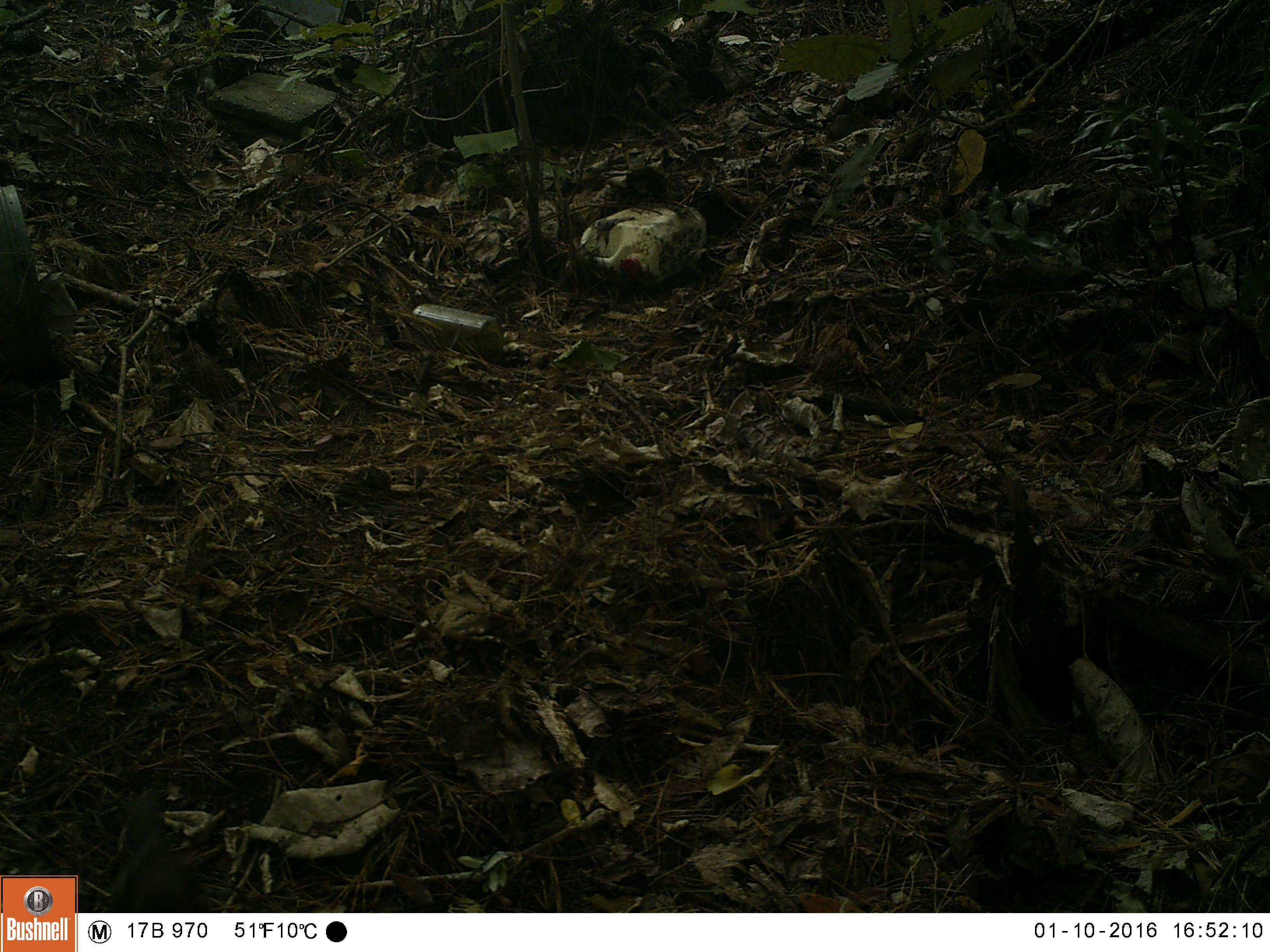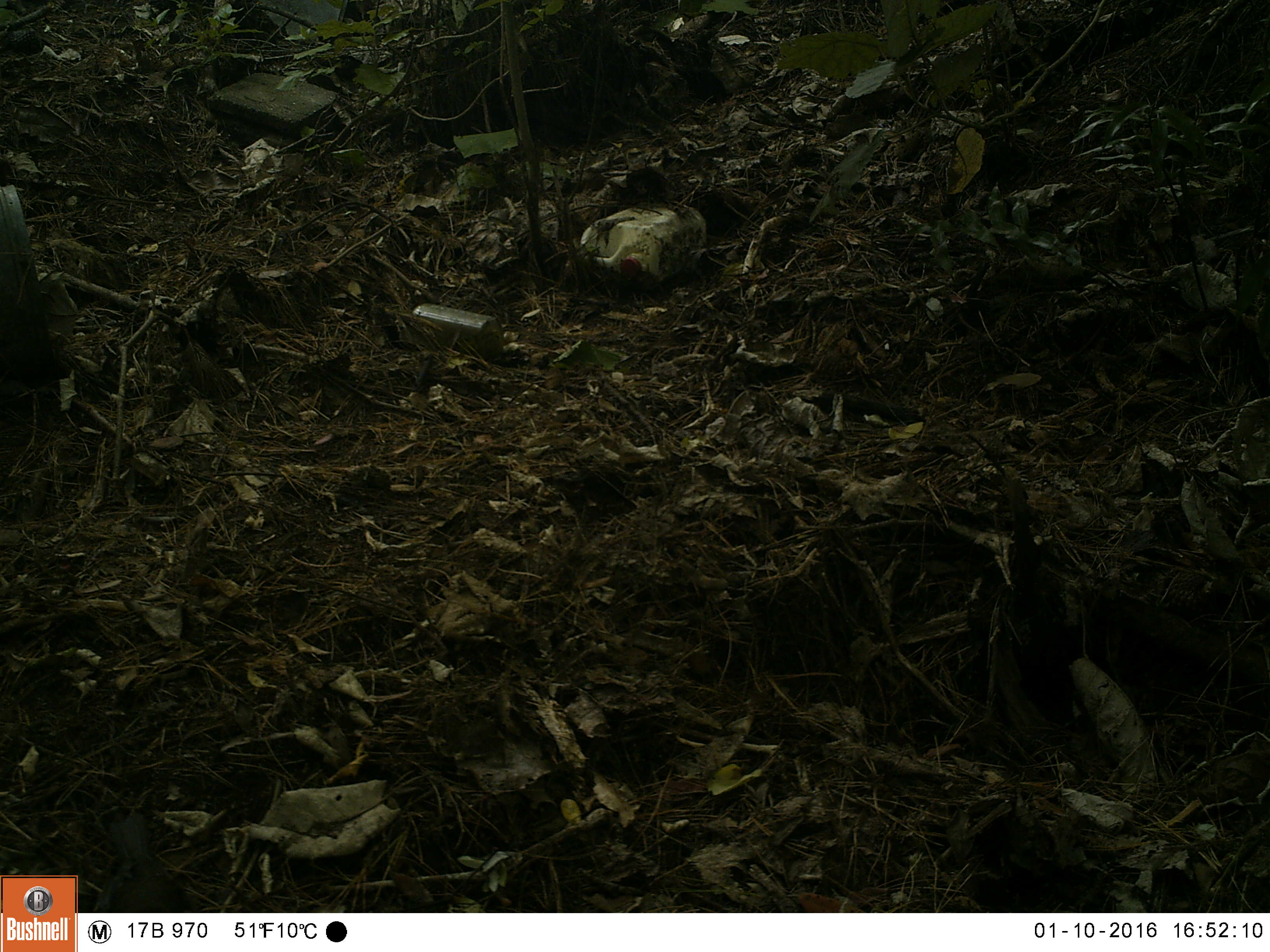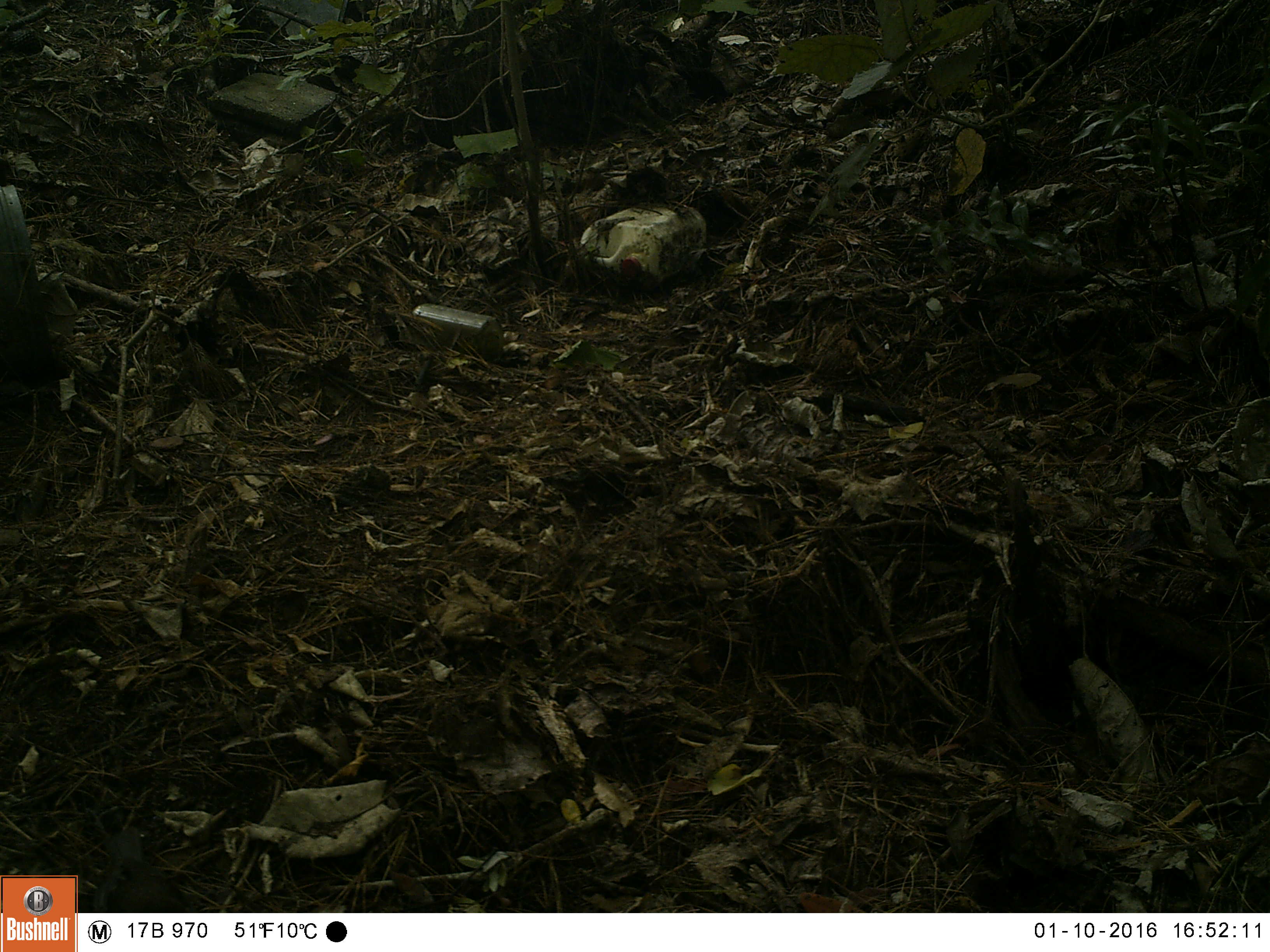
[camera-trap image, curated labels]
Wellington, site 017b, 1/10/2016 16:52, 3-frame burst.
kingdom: Animalia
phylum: Chordata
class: Aves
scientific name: Aves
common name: bird